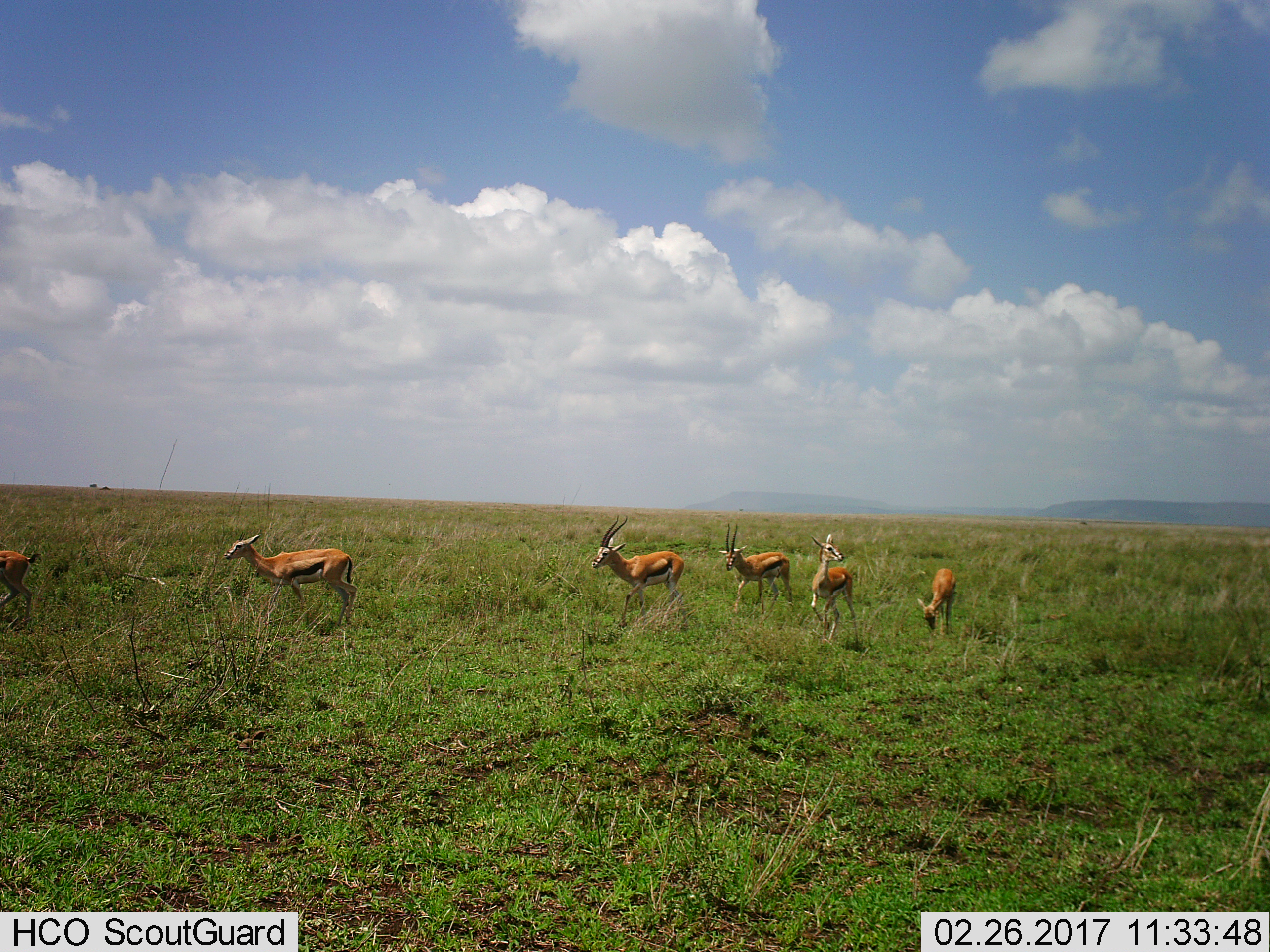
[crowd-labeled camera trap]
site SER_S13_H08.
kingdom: Animalia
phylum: Chordata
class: Mammalia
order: Artiodactyla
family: Bovidae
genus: Eudorcas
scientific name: Eudorcas thomsonii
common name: thomson's gazelle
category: gazellethomsons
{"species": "gazellethomsons (thomson's gazelle) (Eudorcas thomsonii)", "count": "6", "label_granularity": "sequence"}